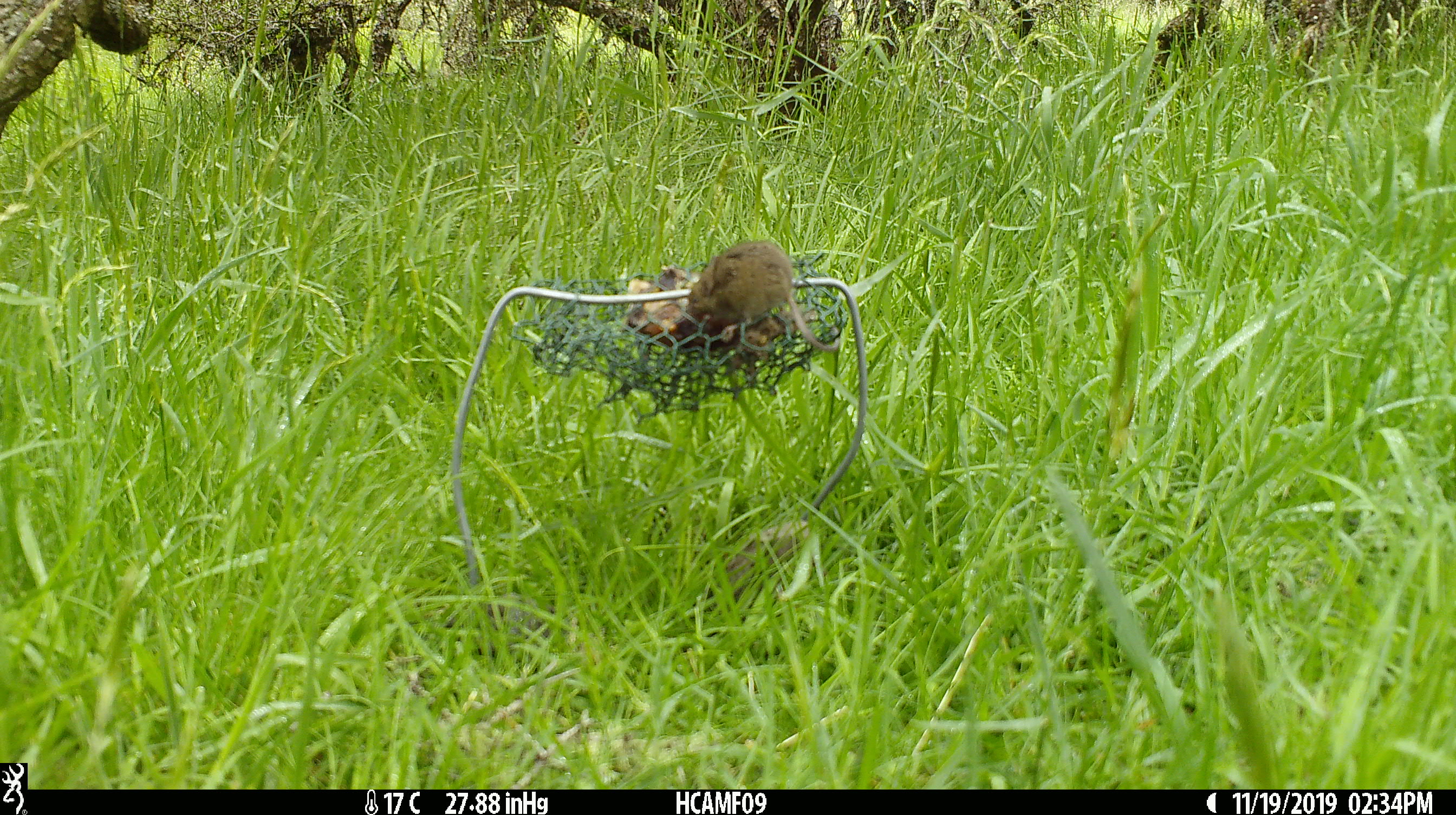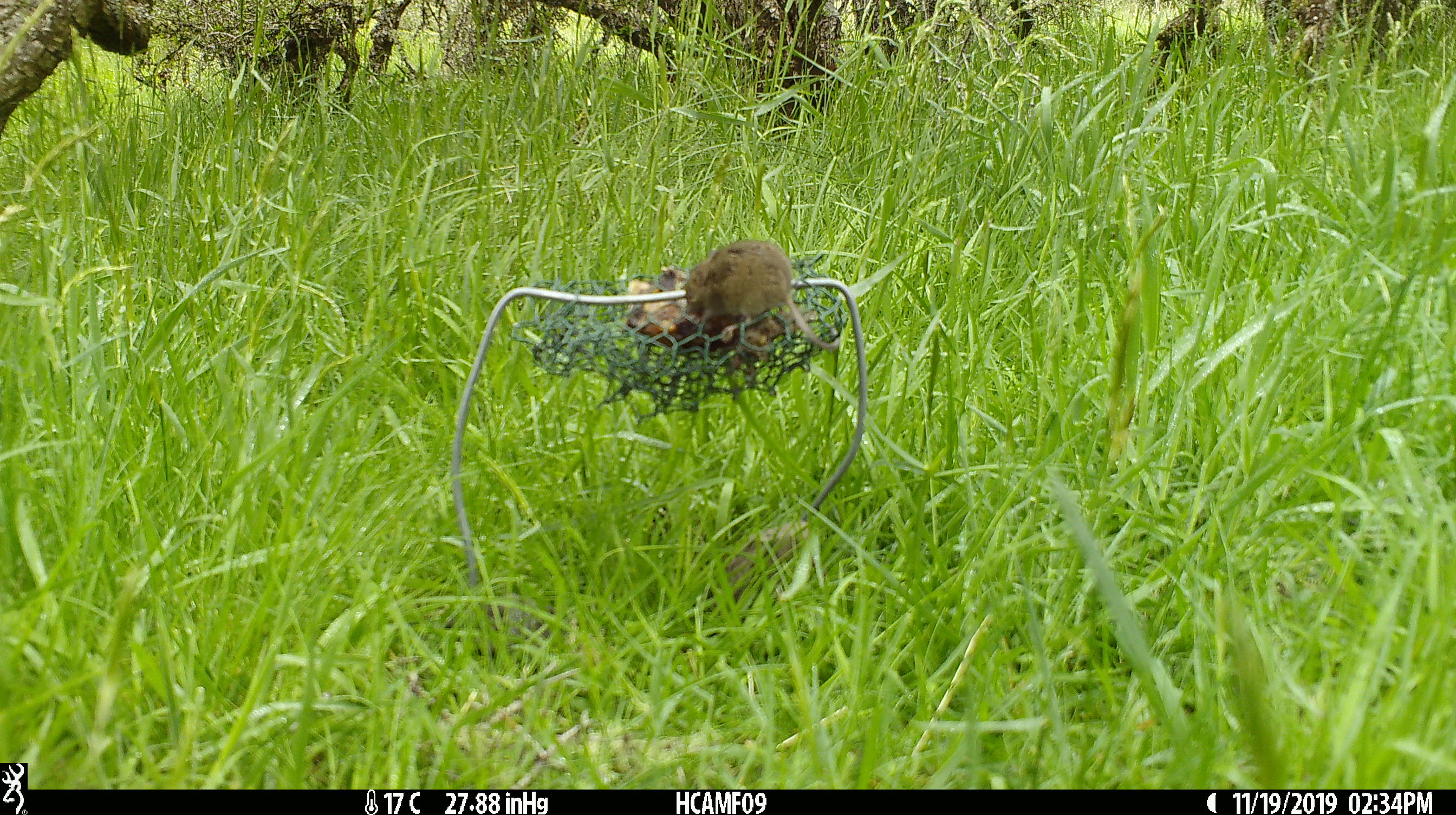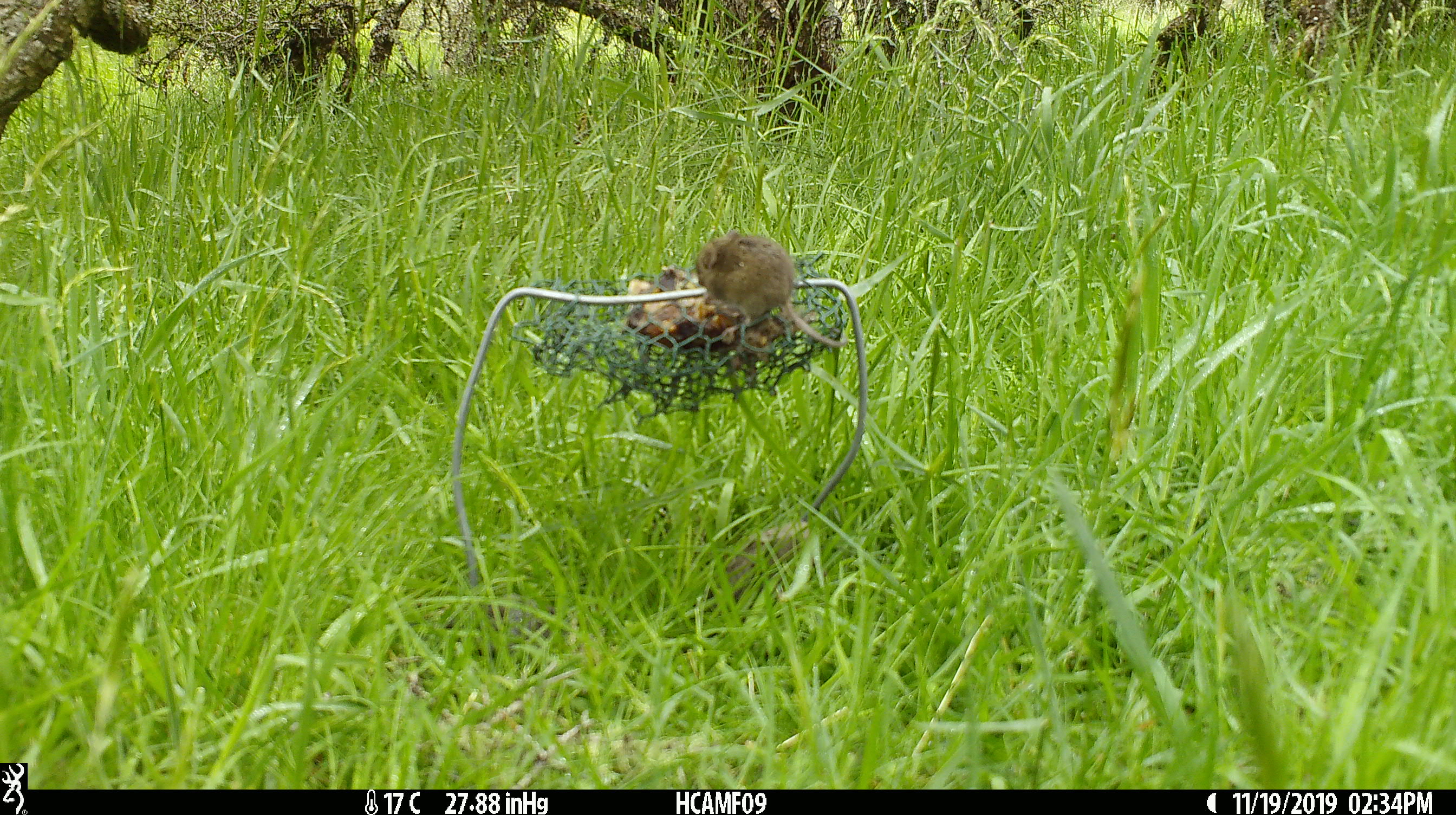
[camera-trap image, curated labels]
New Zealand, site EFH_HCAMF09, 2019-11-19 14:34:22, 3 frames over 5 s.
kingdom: Animalia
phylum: Chordata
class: Mammalia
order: Rodentia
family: Muridae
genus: Mus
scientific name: Mus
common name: mouse